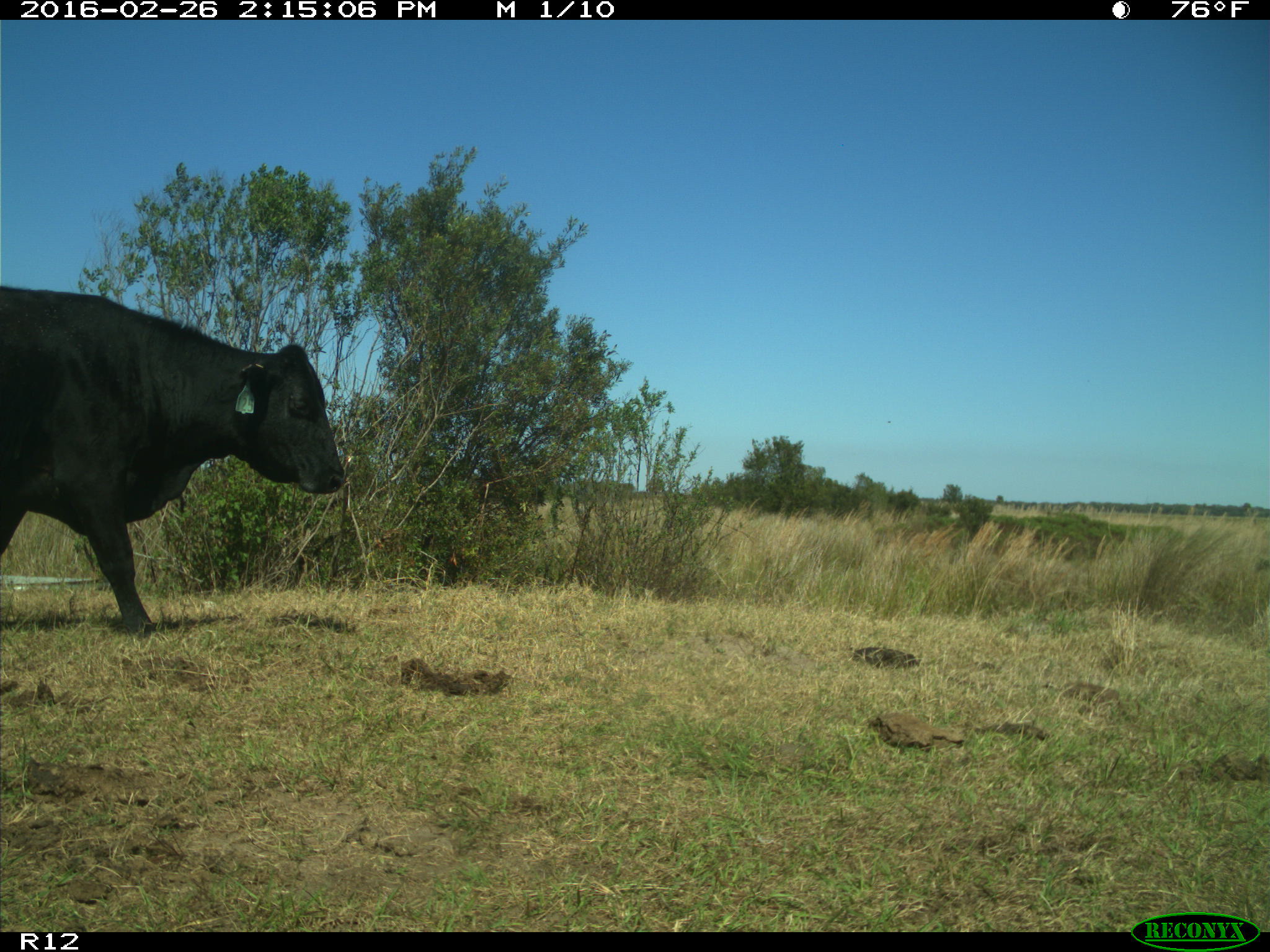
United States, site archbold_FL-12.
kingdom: Animalia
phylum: Chordata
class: Mammalia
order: Artiodactyla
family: Bovidae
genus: Bos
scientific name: Bos taurus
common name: domestic cow